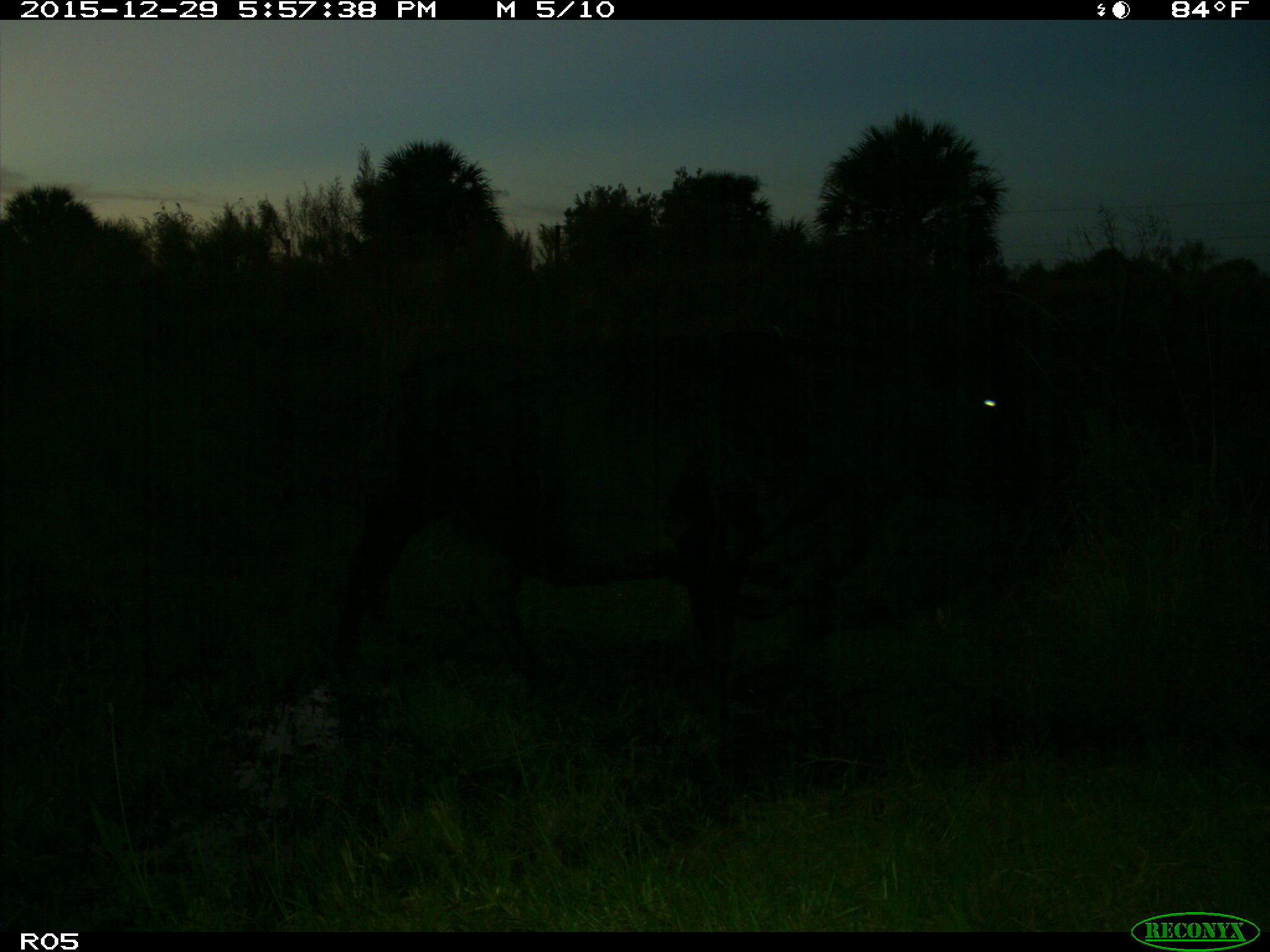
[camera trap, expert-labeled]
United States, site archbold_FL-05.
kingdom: Animalia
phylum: Chordata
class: Mammalia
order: Artiodactyla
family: Bovidae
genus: Bos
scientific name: Bos taurus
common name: domestic cow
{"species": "Bos taurus (domestic cow)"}